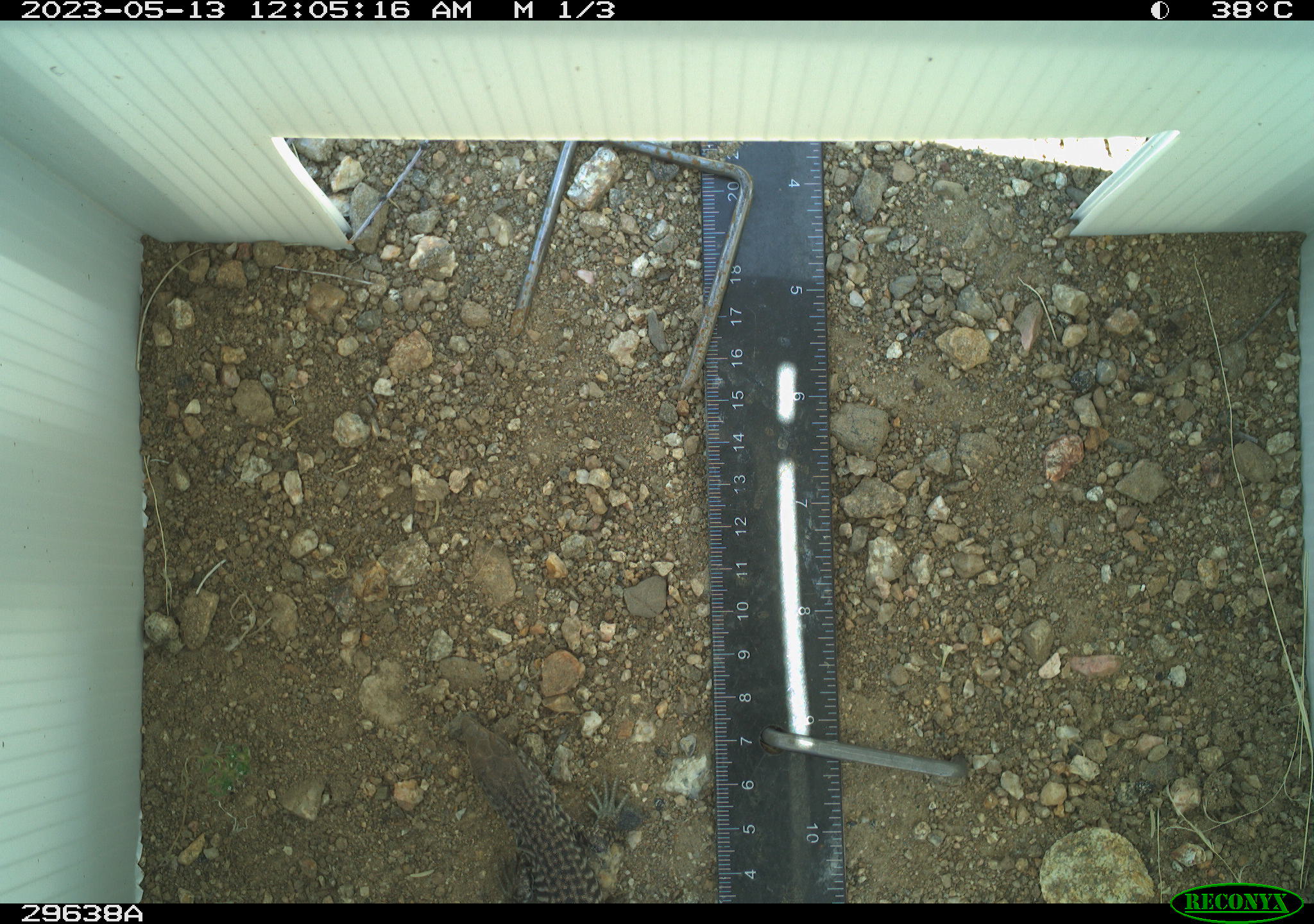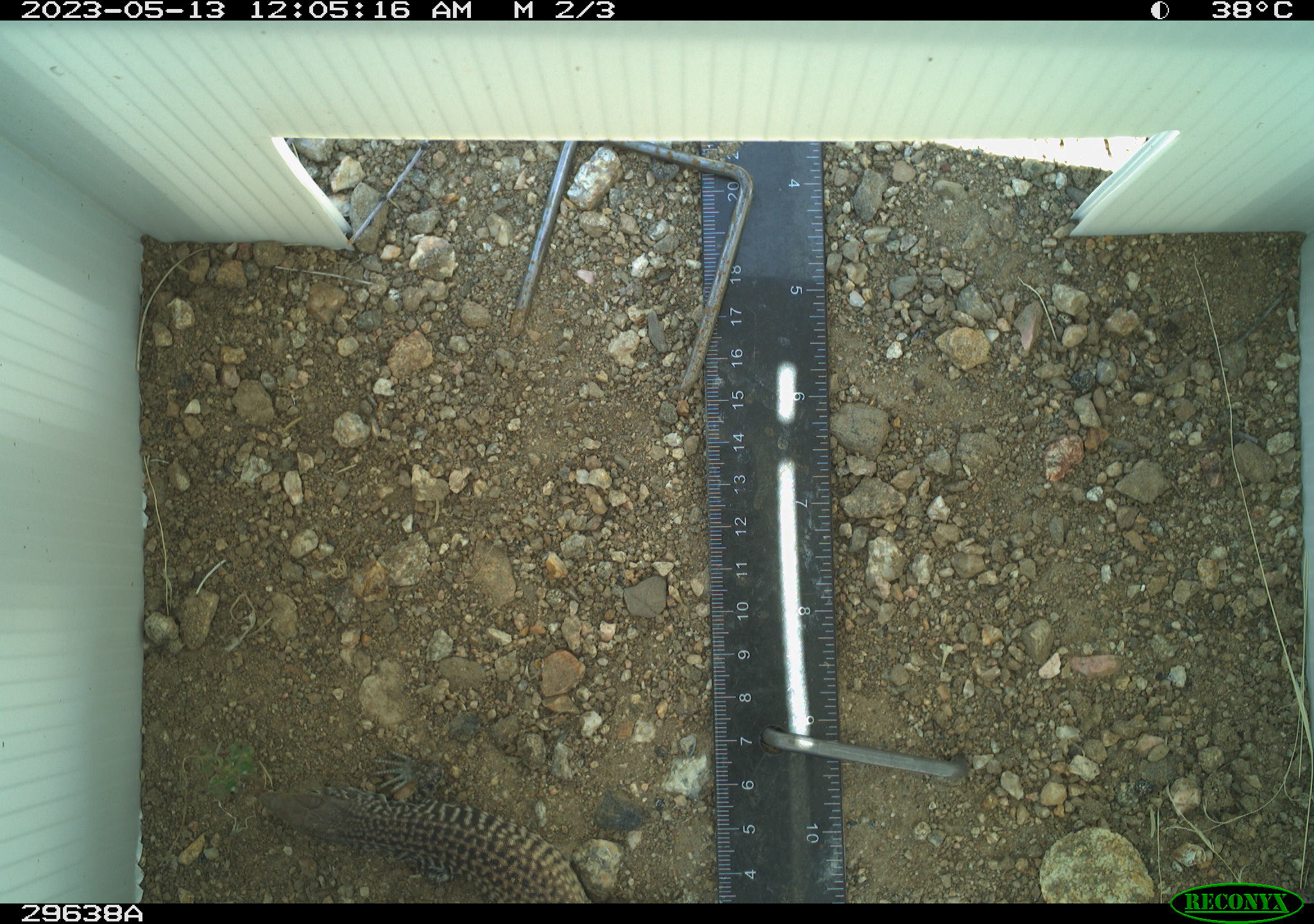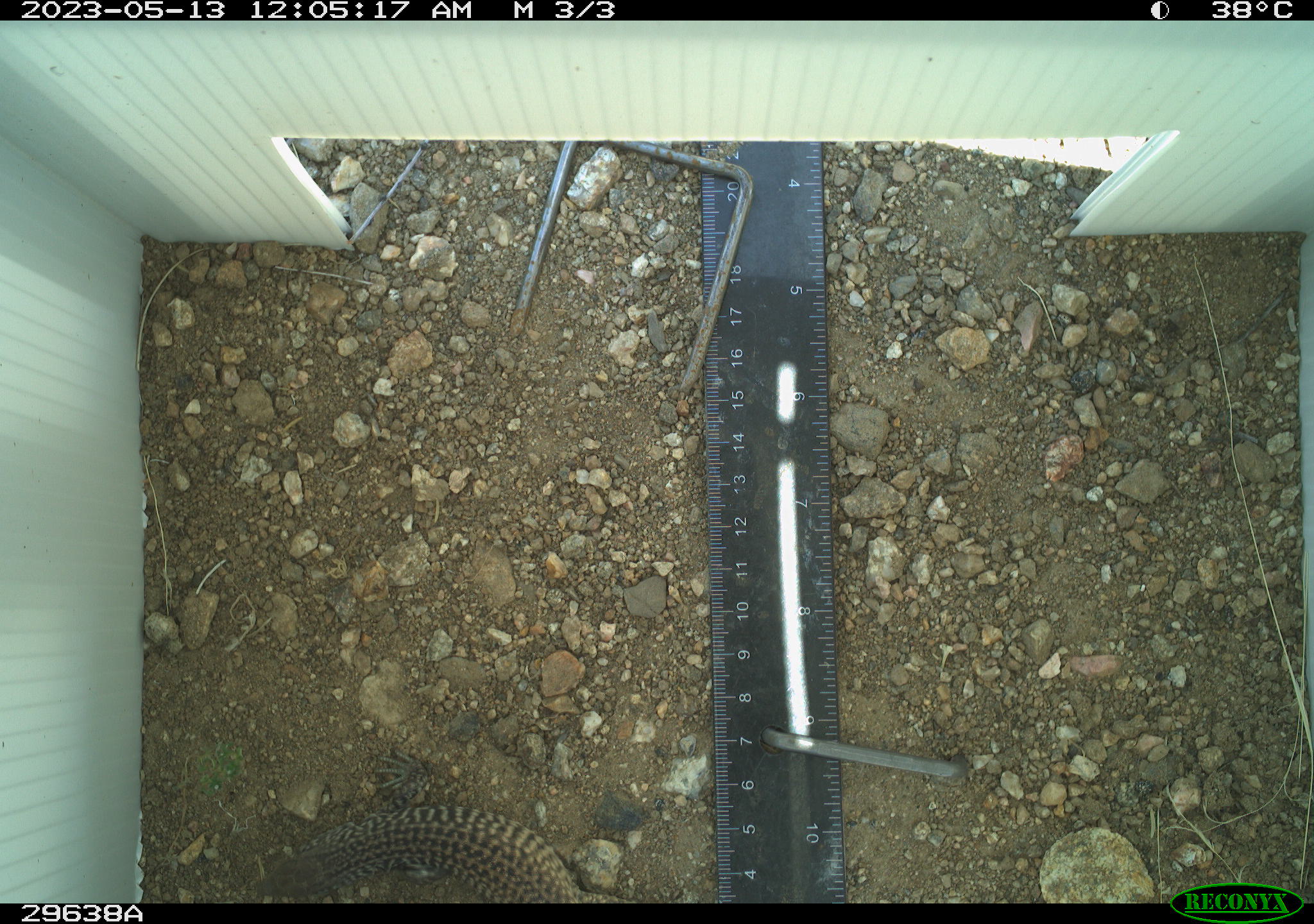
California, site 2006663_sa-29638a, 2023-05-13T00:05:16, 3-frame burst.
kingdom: Animalia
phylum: Chordata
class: Reptilia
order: Squamata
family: Teiidae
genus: Aspidoscelis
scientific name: Aspidoscelis tigris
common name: western whiptail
Western whiptail (Aspidoscelis tigris).